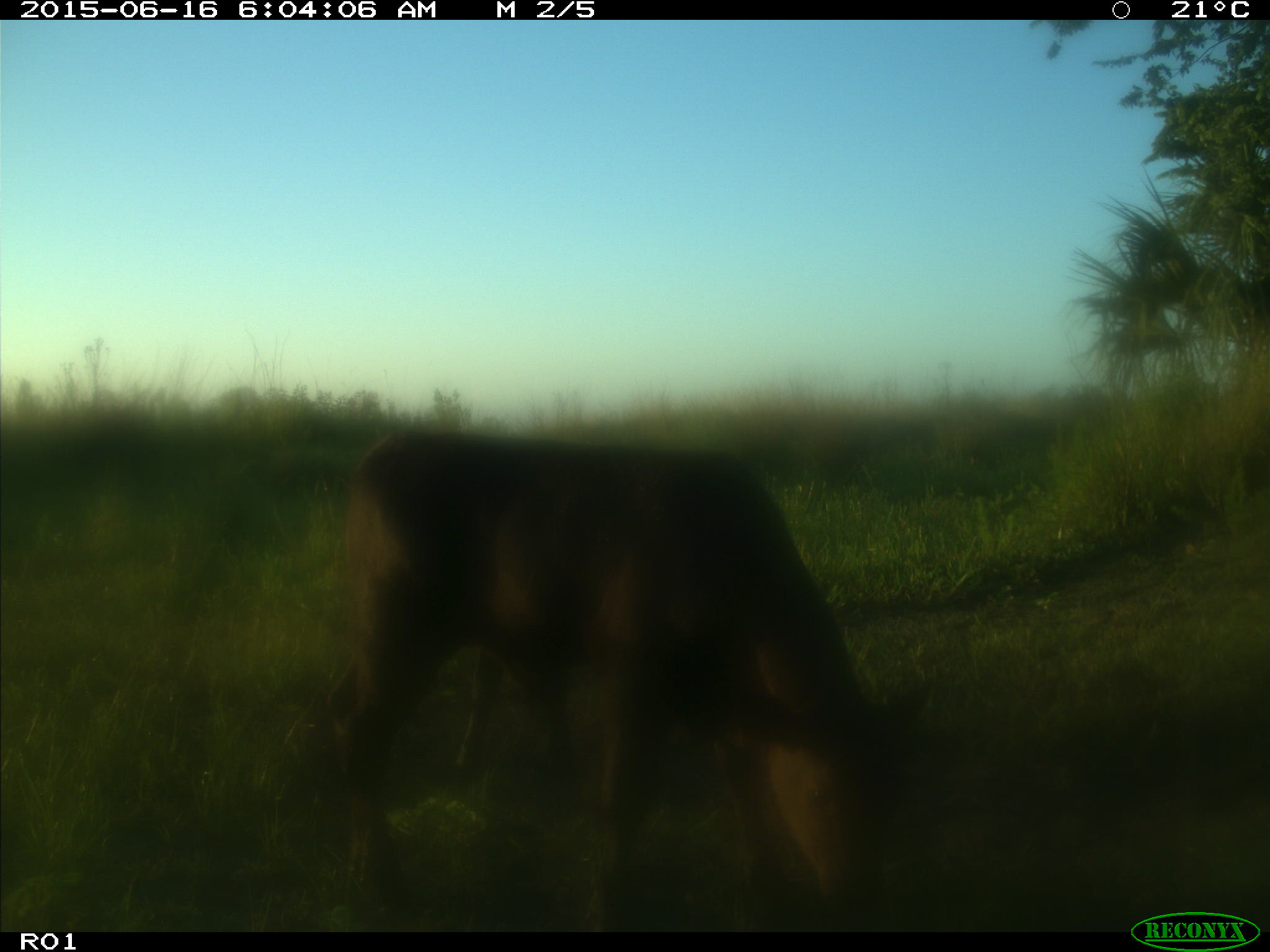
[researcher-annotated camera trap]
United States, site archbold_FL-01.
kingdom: Animalia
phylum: Chordata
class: Mammalia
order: Artiodactyla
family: Bovidae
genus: Bos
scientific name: Bos taurus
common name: domestic cow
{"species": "Bos taurus (domestic cow)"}